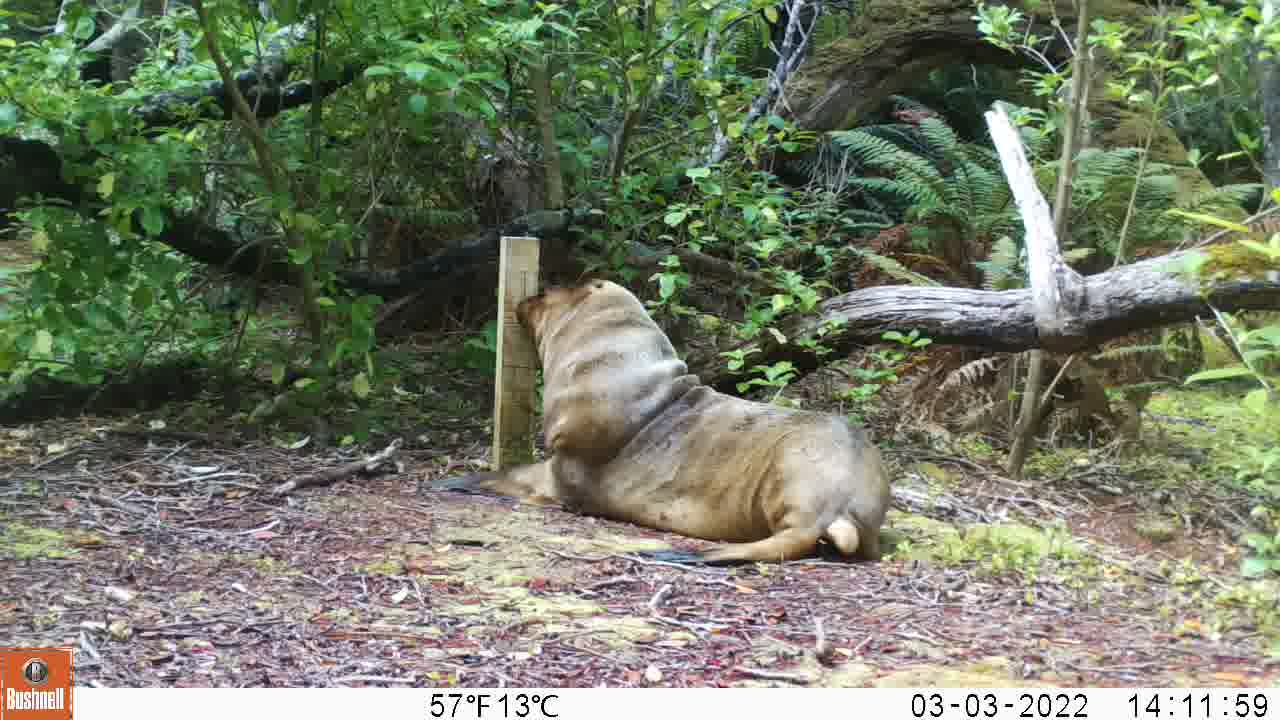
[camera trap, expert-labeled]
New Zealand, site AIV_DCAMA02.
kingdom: Animalia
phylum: Chordata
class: Mammalia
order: Carnivora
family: Otariidae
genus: Phocarctos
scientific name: Phocarctos hookeri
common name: new zealand sea lion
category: sealion